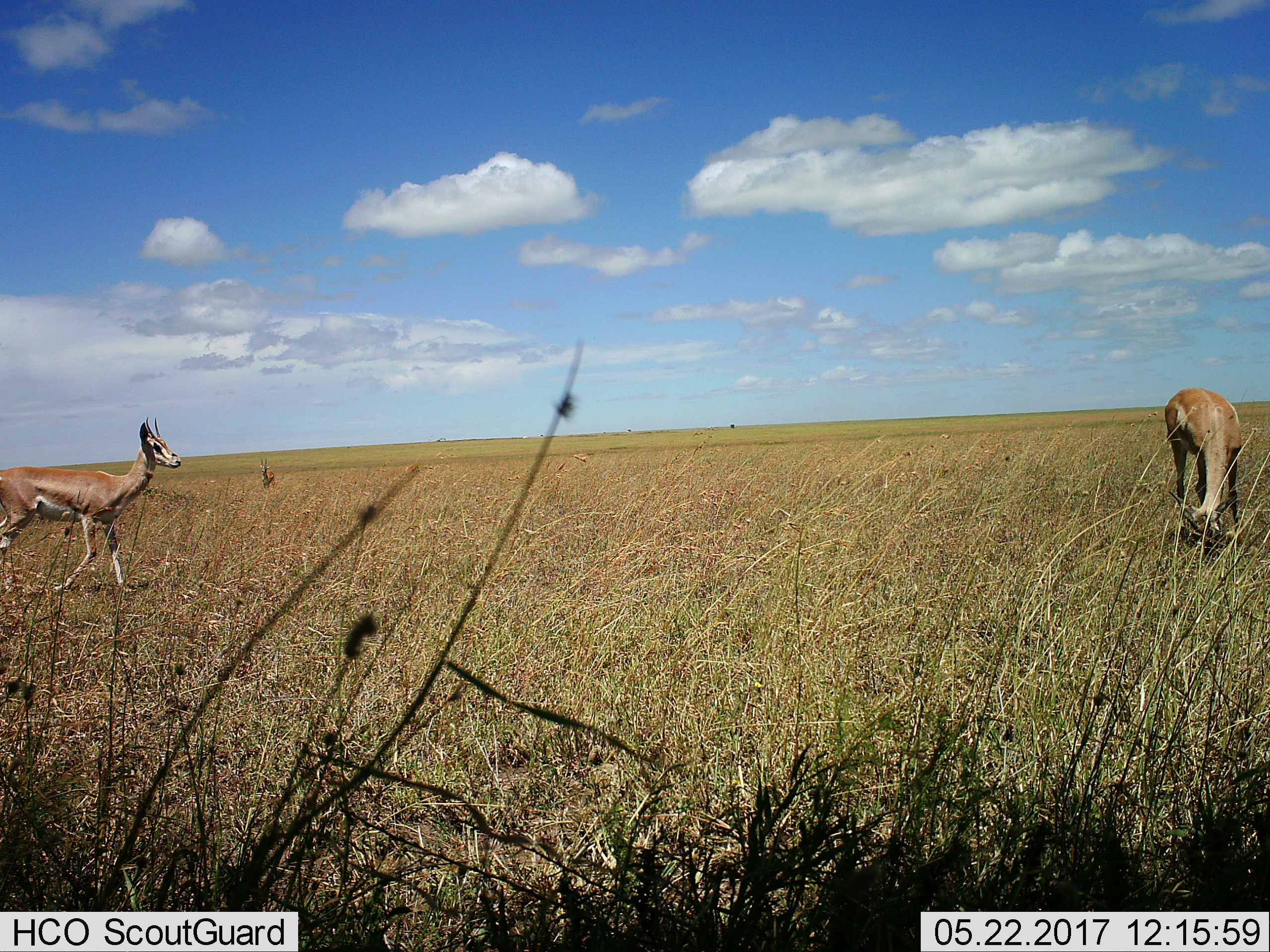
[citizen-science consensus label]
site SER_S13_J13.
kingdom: Animalia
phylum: Chordata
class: Mammalia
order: Artiodactyla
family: Bovidae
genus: Nanger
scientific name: Nanger granti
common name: grant's gazelle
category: gazellegrants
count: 3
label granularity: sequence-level